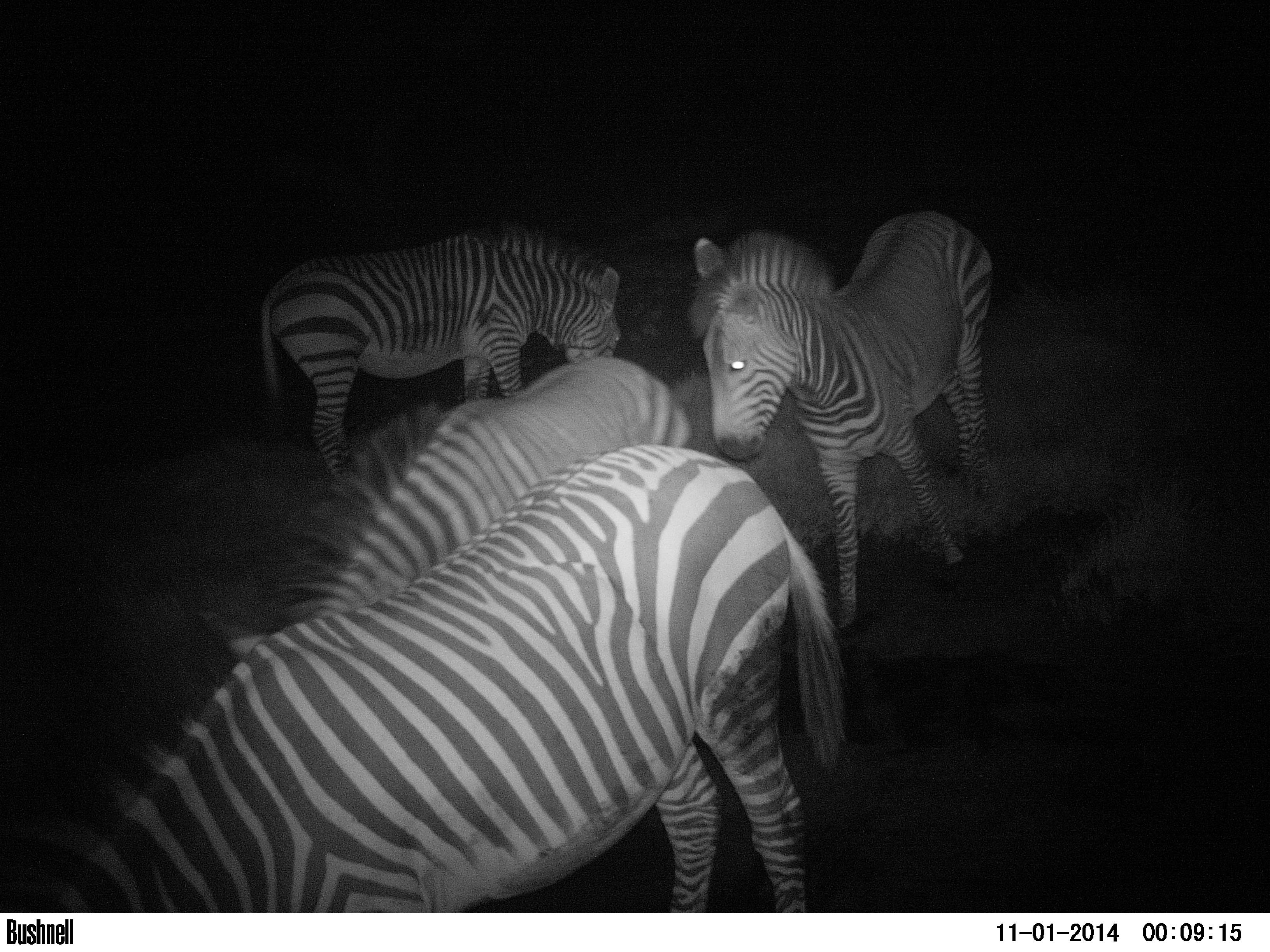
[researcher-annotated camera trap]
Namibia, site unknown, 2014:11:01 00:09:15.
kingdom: Animalia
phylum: Chordata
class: Mammalia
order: Perissodactyla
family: Equidae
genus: Equus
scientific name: Equus zebra hartmannae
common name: hartmann's mountain zebra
Equus zebra hartmannae (hartmann's mountain zebra).